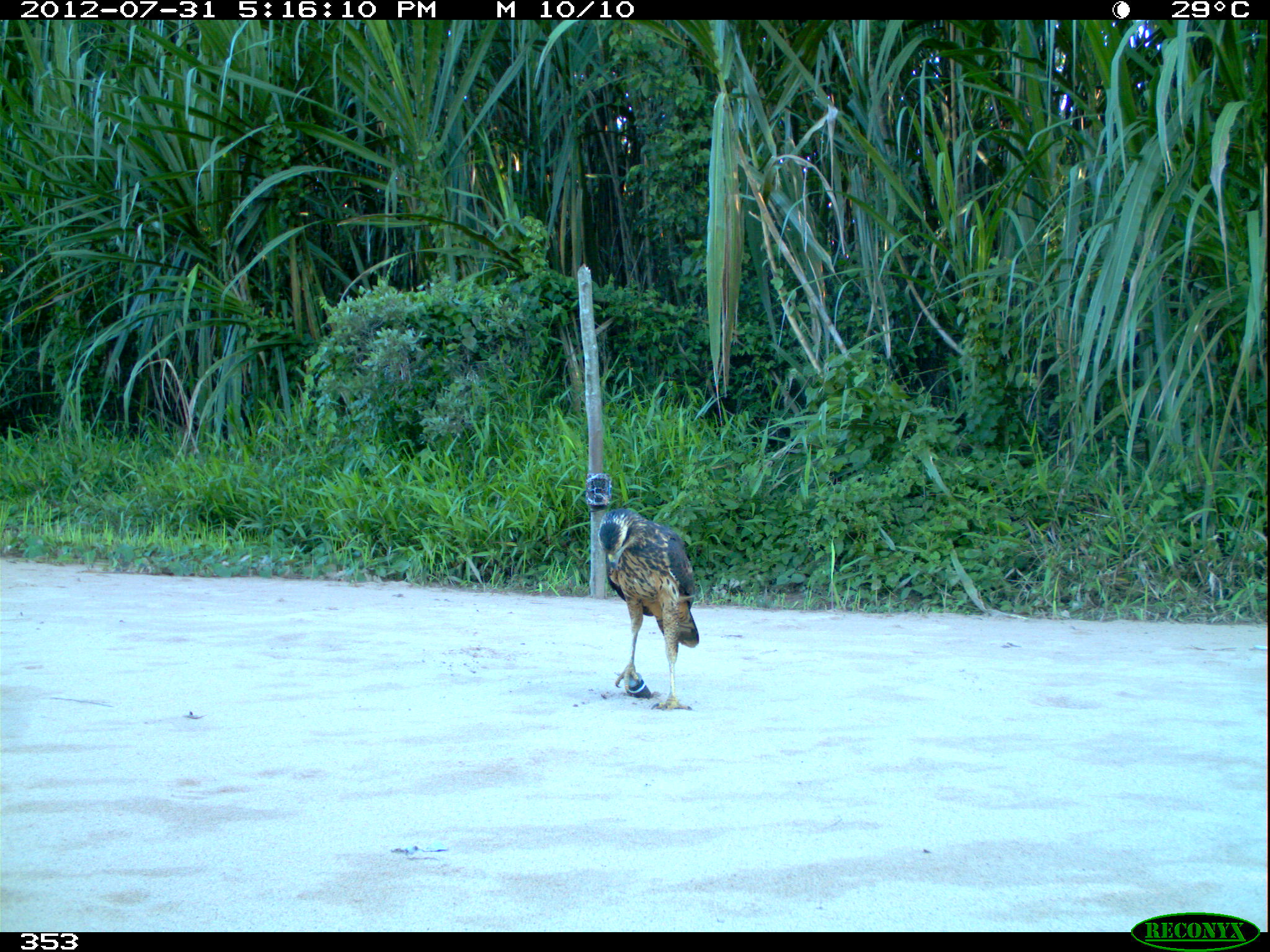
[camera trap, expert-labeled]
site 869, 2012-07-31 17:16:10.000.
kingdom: Animalia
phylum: Chordata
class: Aves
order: Accipitriformes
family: Accipitridae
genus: Buteogallus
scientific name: Buteogallus urubitinga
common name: great black hawk